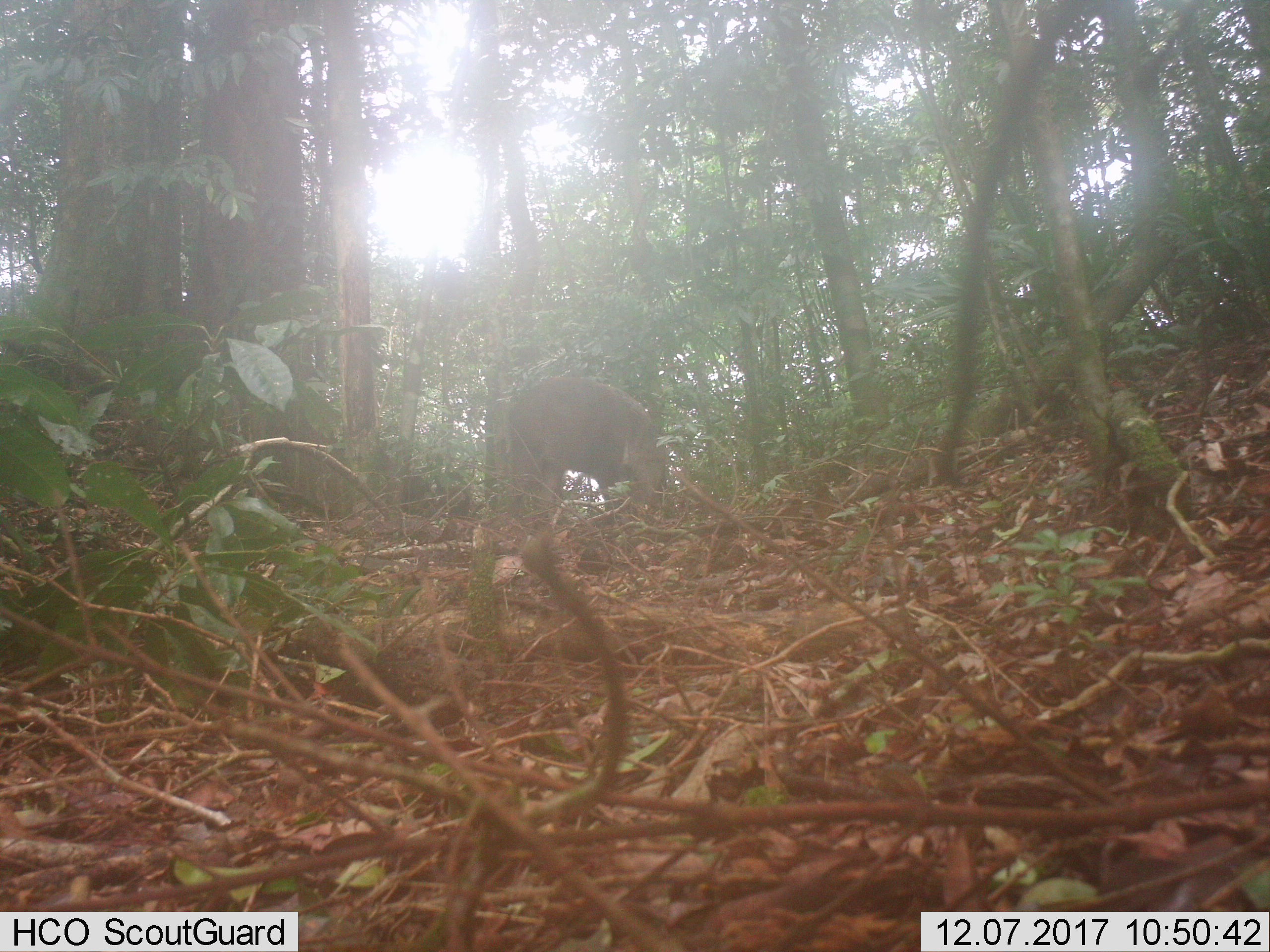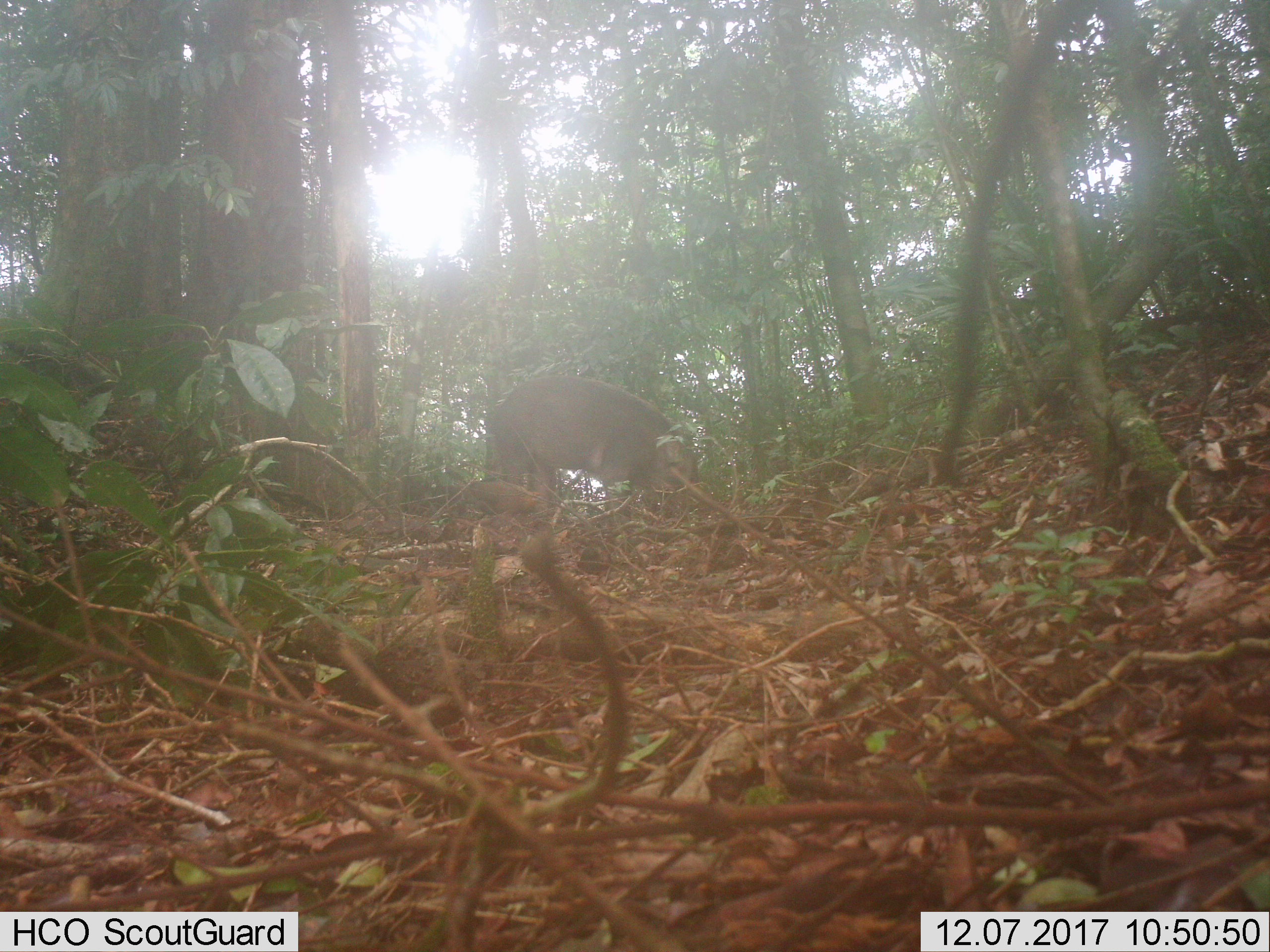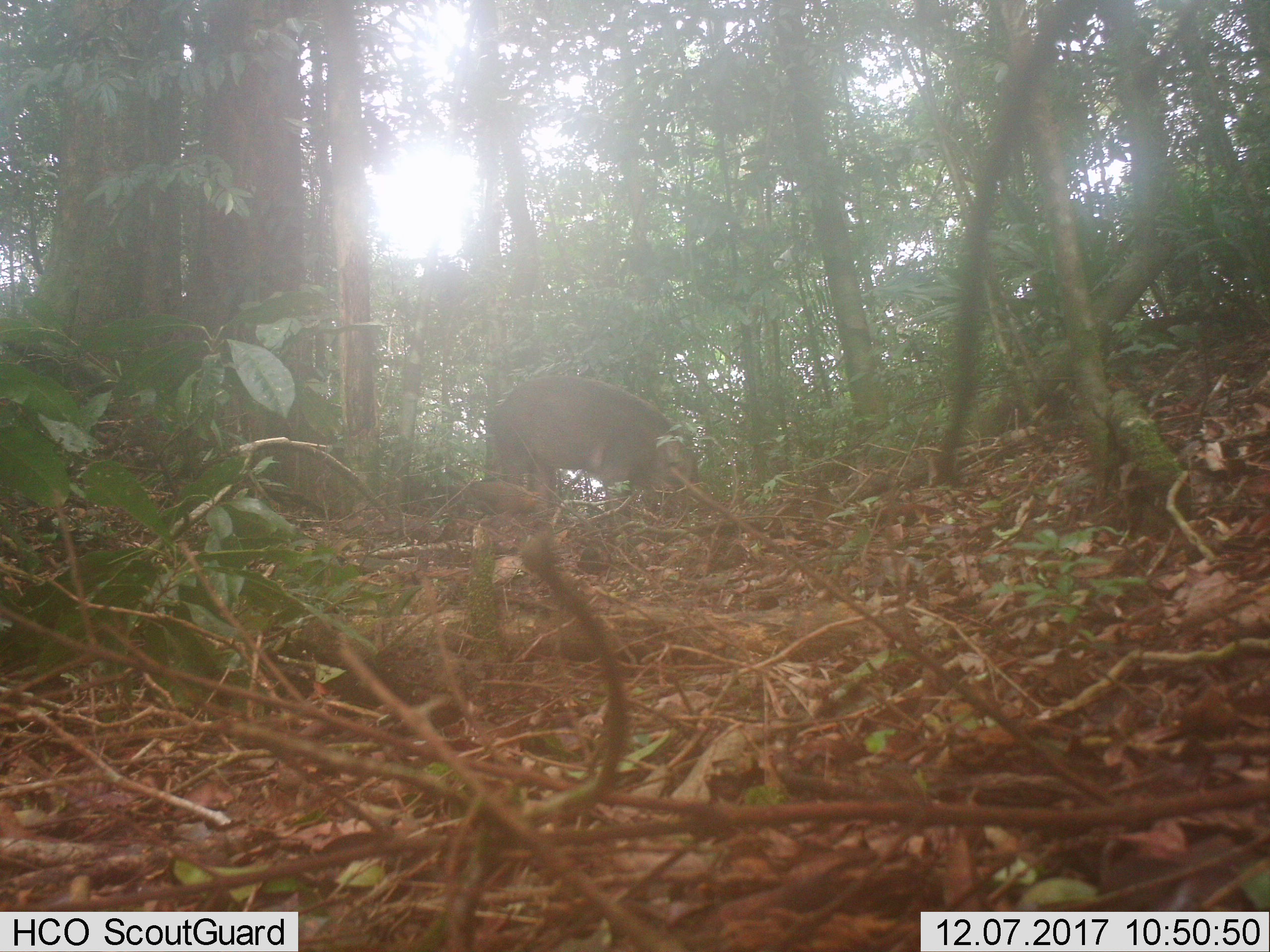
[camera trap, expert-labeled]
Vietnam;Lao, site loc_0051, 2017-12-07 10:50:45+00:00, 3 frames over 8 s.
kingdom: Animalia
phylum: Chordata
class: Mammalia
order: Artiodactyla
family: Suidae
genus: Sus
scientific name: Sus scrofa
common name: eurasian wild pig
Eurasian wild pig (Sus scrofa). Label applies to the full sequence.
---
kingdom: Animalia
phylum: Chordata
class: Aves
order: Galliformes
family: Phasianidae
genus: Gallus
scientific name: Gallus gallus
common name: red junglefowl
Red junglefowl (Gallus gallus). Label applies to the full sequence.